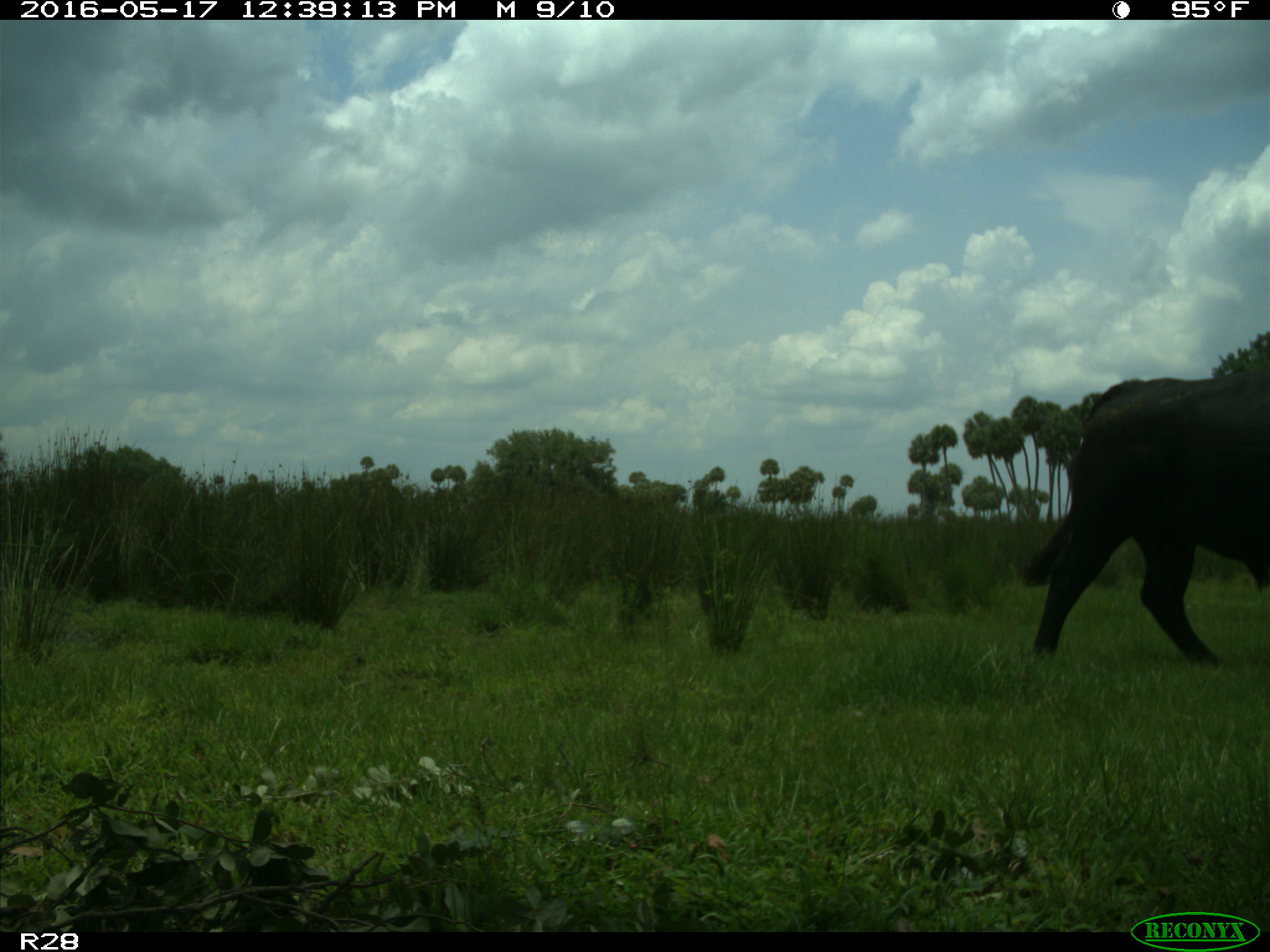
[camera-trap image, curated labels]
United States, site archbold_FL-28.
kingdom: Animalia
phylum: Chordata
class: Mammalia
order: Artiodactyla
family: Bovidae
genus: Bos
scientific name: Bos taurus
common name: domestic cow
Bos taurus (domestic cow).